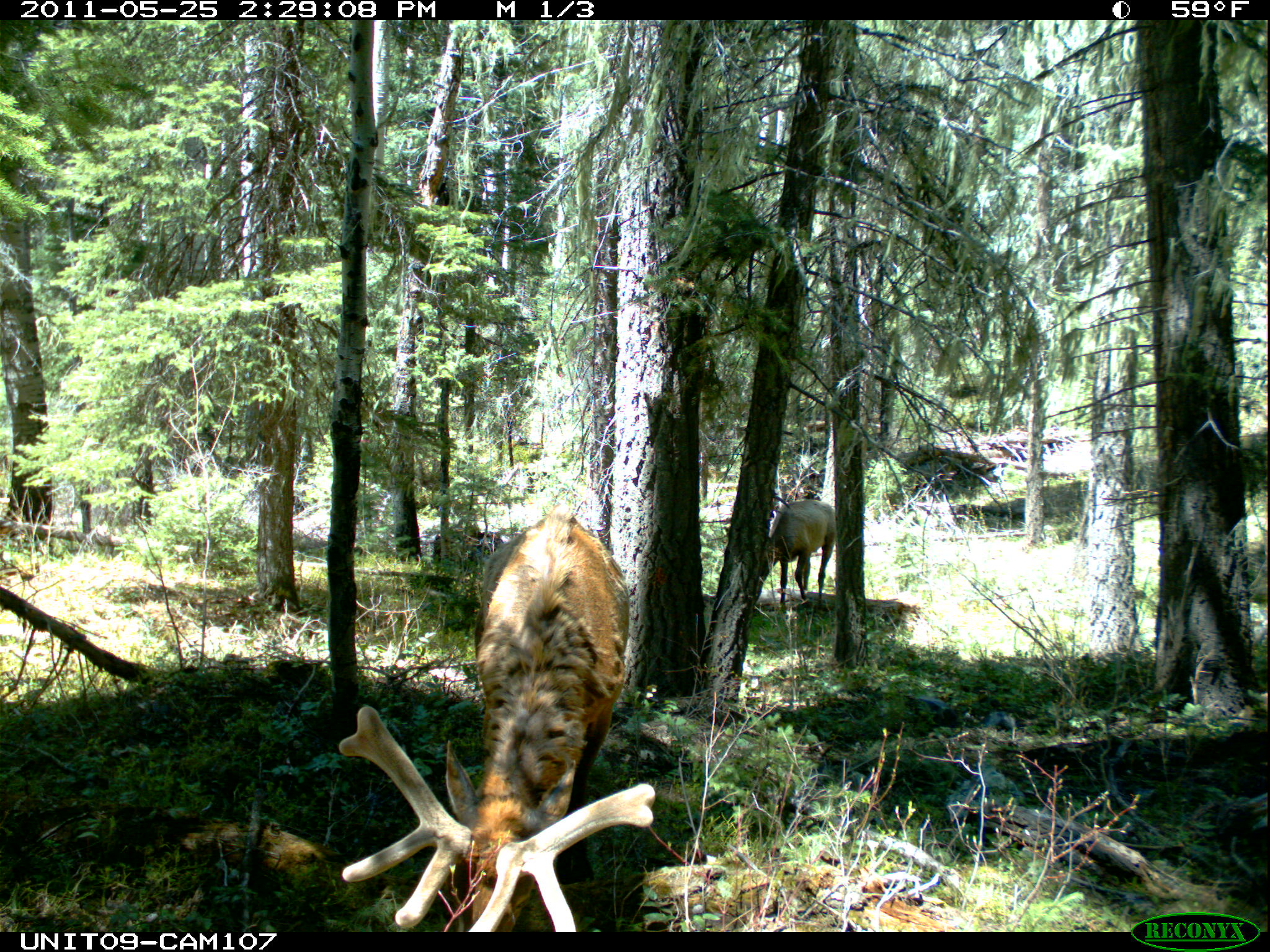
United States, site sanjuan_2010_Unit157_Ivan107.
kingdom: Animalia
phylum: Chordata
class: Mammalia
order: Artiodactyla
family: Cervidae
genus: Cervus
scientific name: Cervus elaphus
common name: red deer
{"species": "Cervus elaphus (red deer)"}